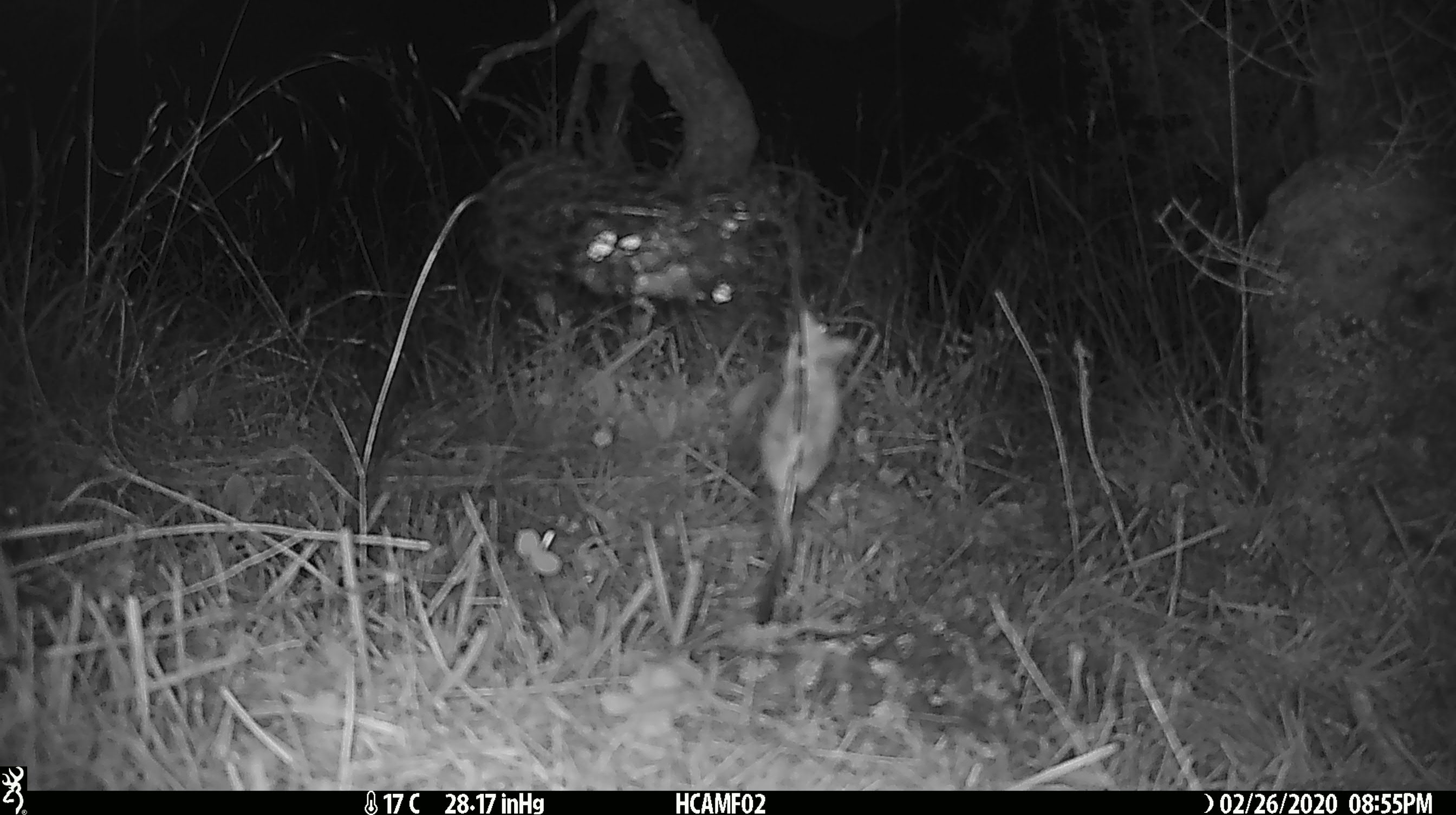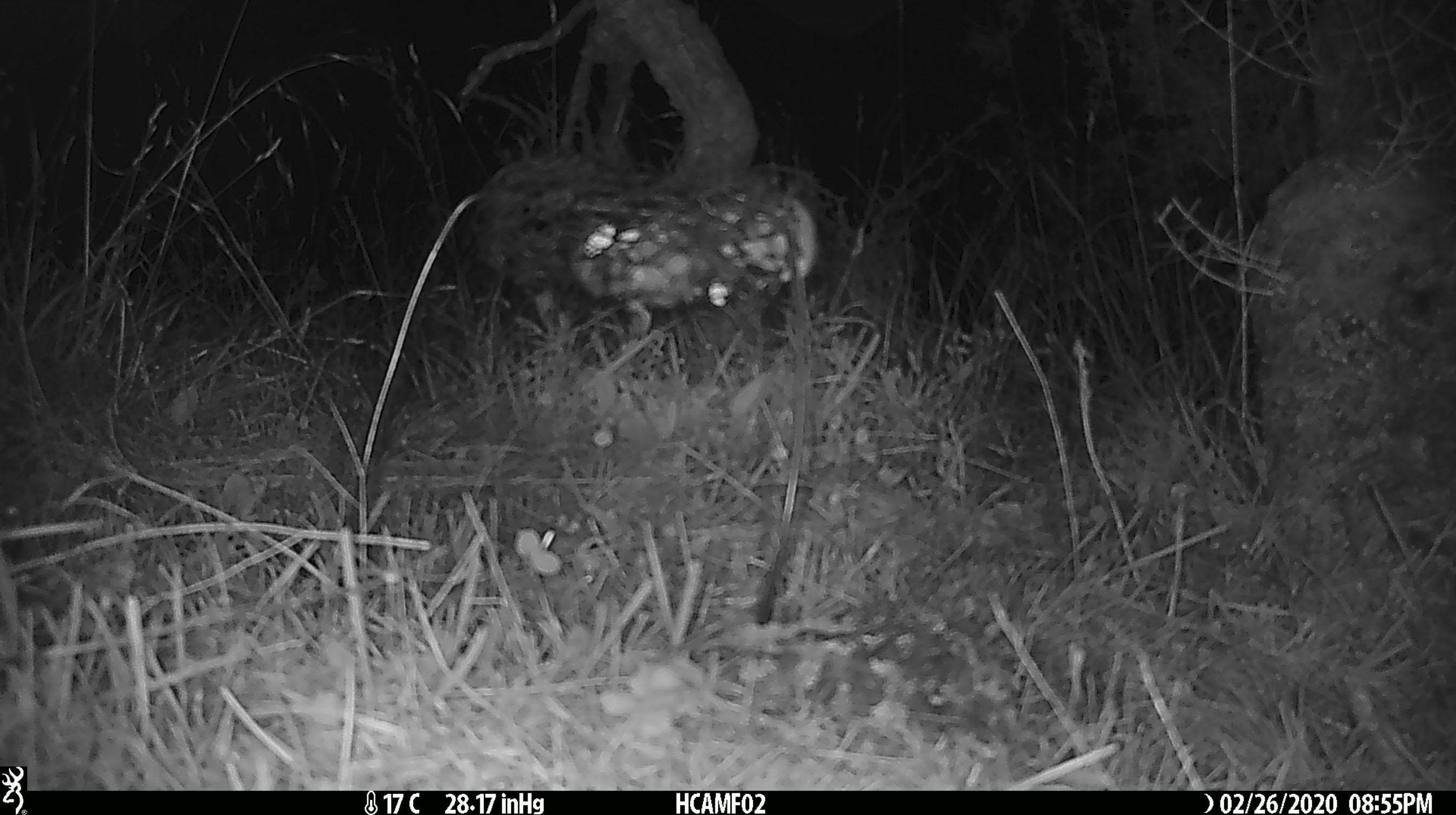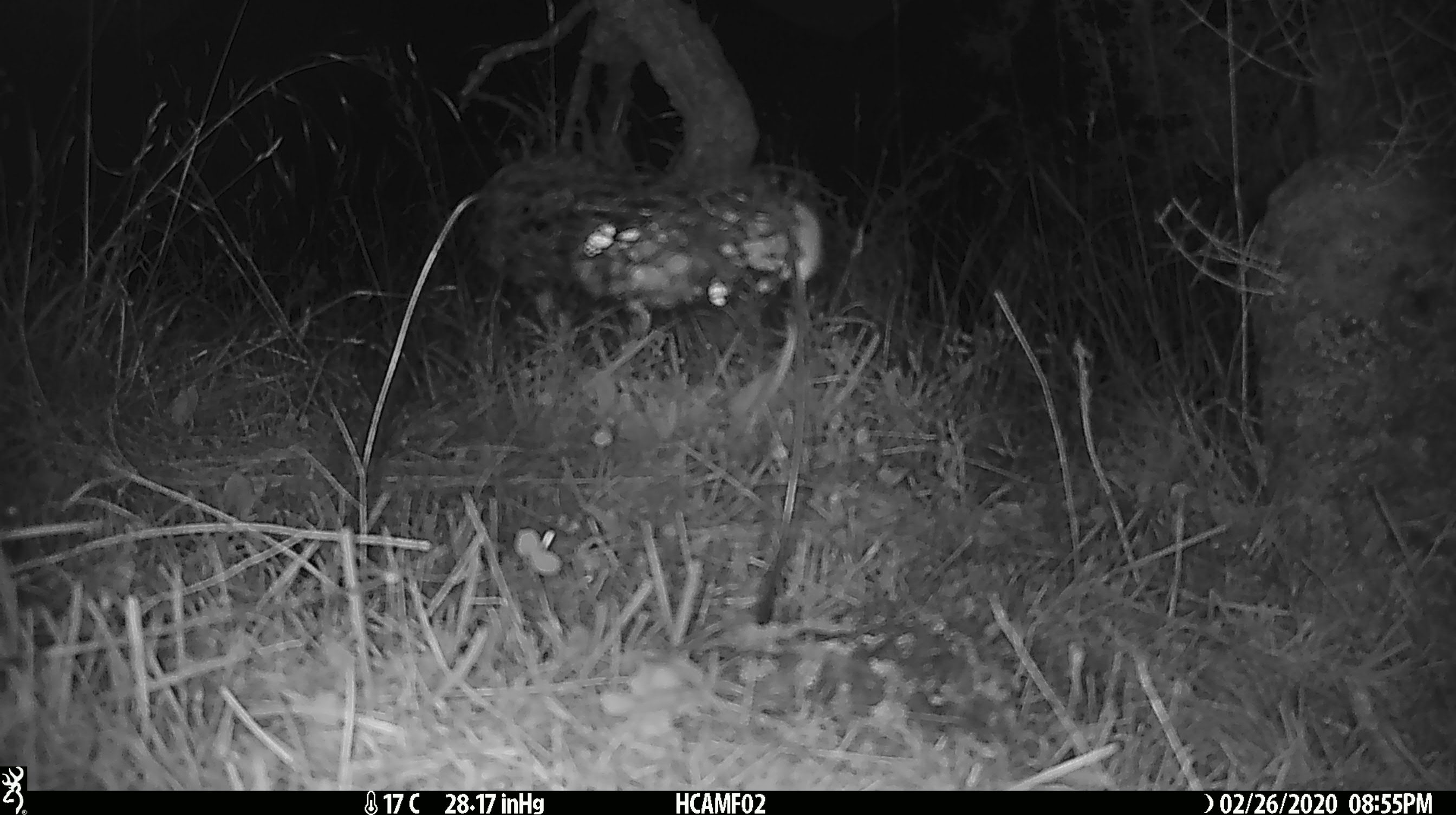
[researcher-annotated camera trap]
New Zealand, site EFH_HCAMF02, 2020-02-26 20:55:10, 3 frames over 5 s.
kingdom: Animalia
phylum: Chordata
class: Mammalia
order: Rodentia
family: Muridae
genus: Mus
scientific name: Mus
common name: mouse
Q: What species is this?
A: Mouse (Mus).